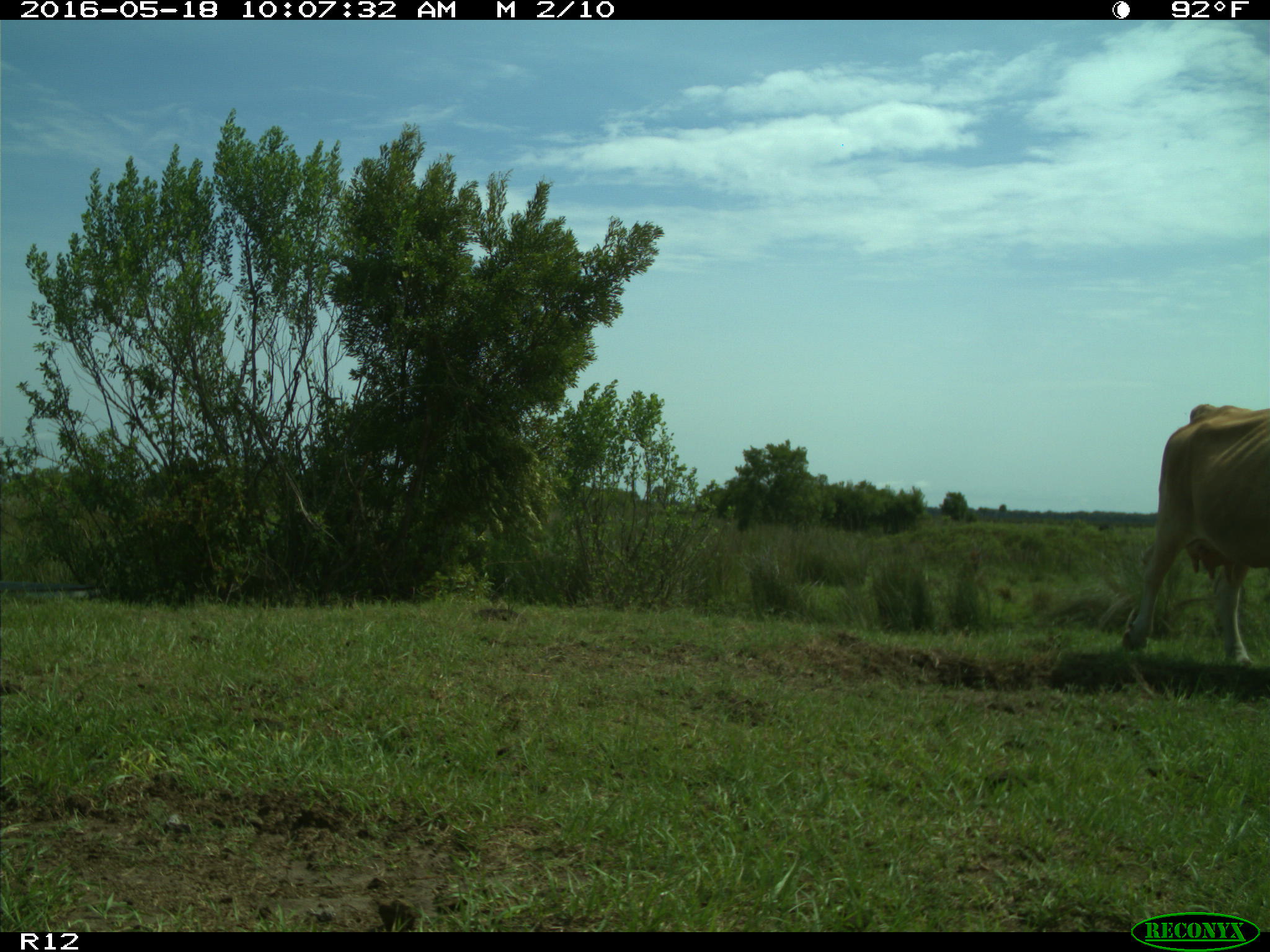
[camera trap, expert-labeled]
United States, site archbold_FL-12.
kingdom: Animalia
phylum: Chordata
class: Mammalia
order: Artiodactyla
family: Bovidae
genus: Bos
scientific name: Bos taurus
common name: domestic cow